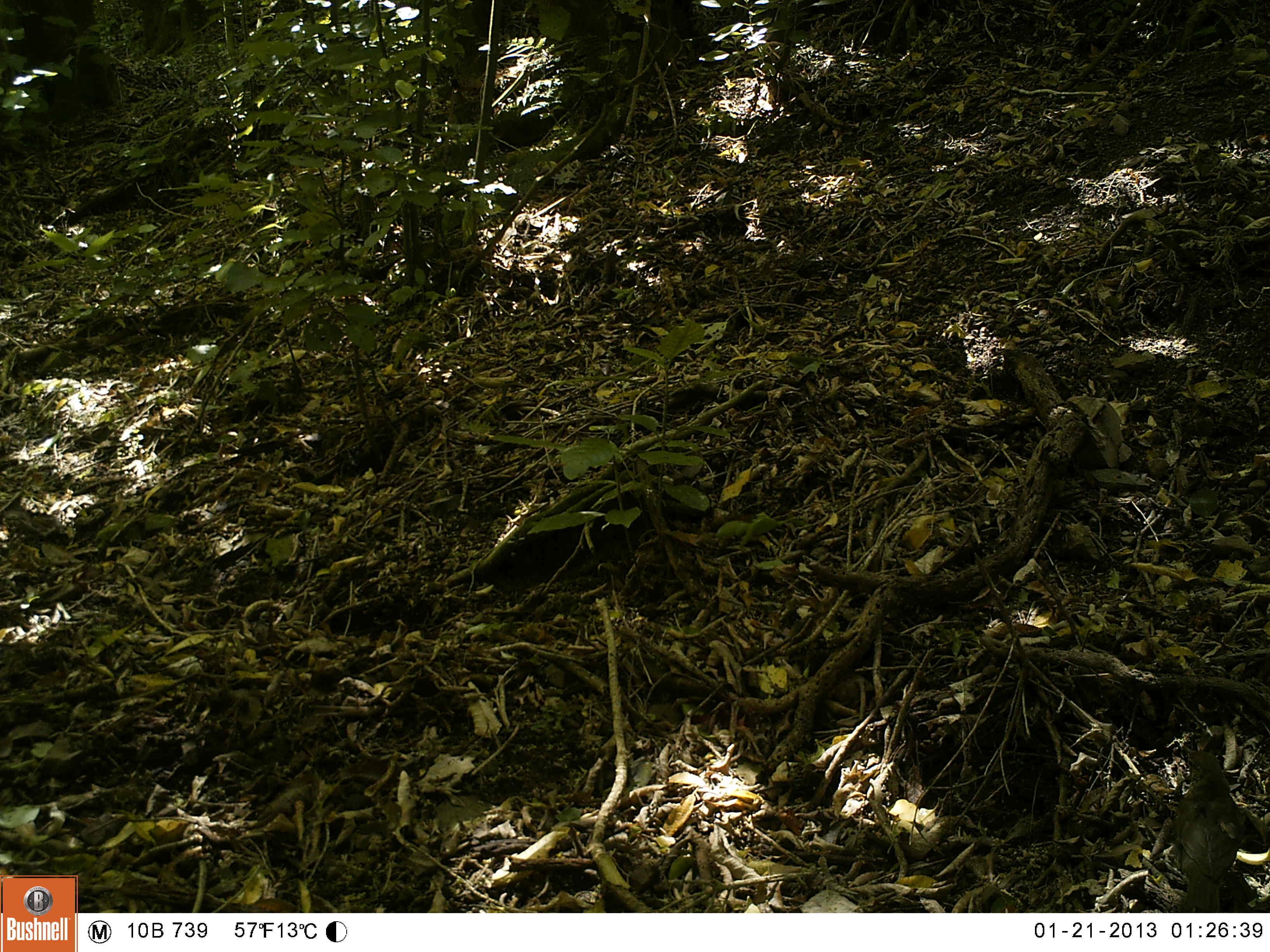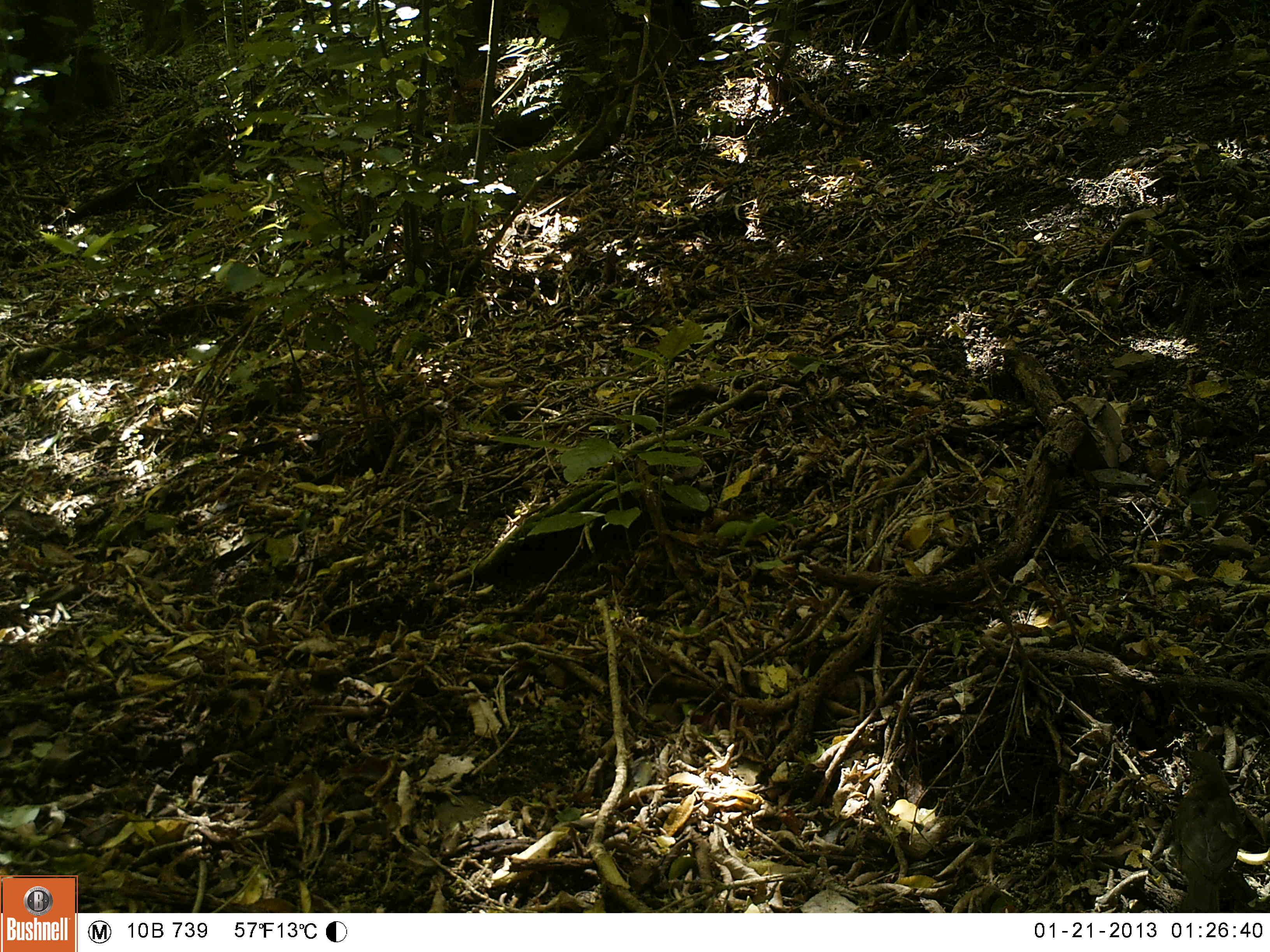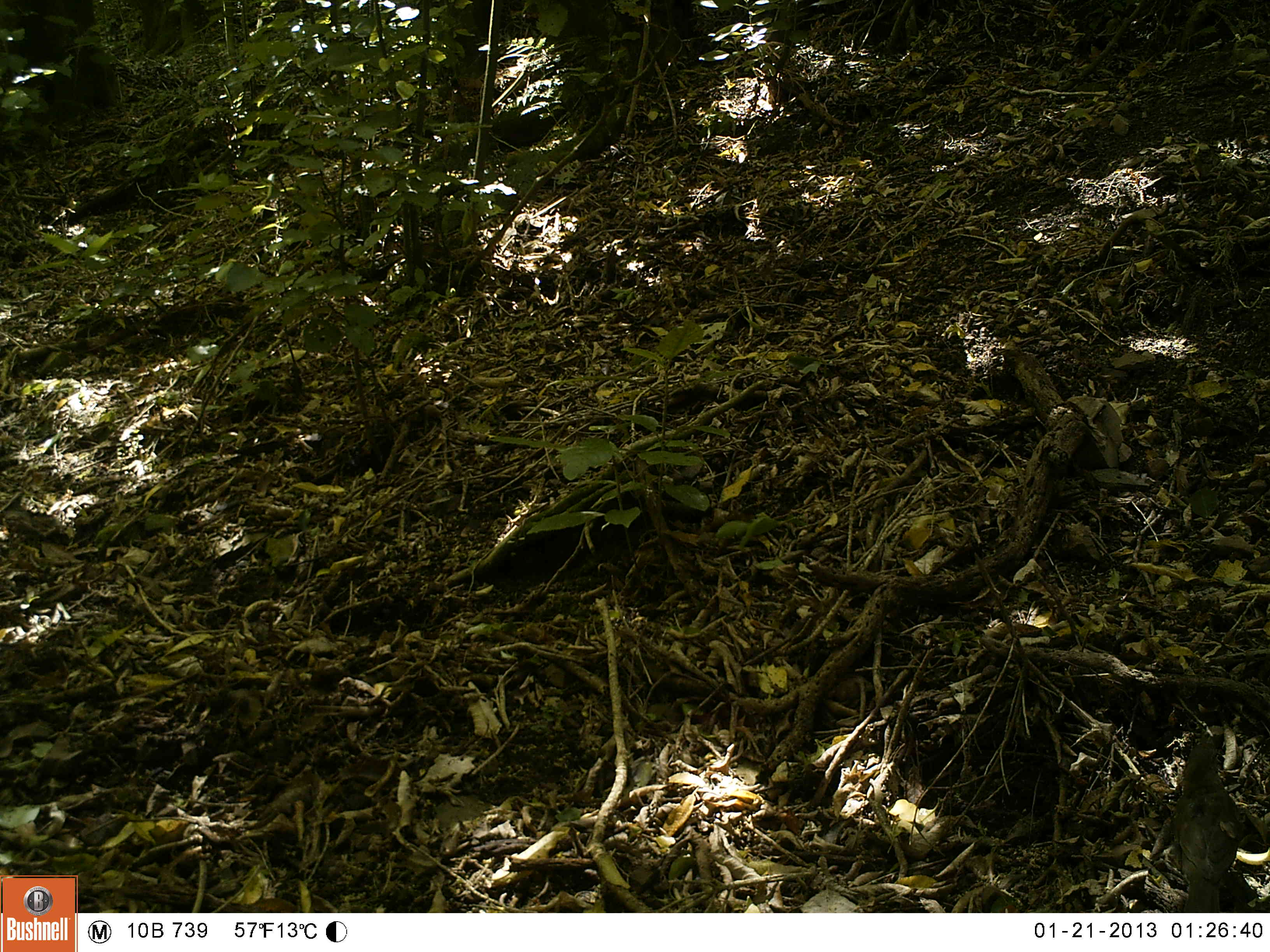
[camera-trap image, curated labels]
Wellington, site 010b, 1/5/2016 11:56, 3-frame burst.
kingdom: Animalia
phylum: Chordata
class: Aves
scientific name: Aves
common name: bird